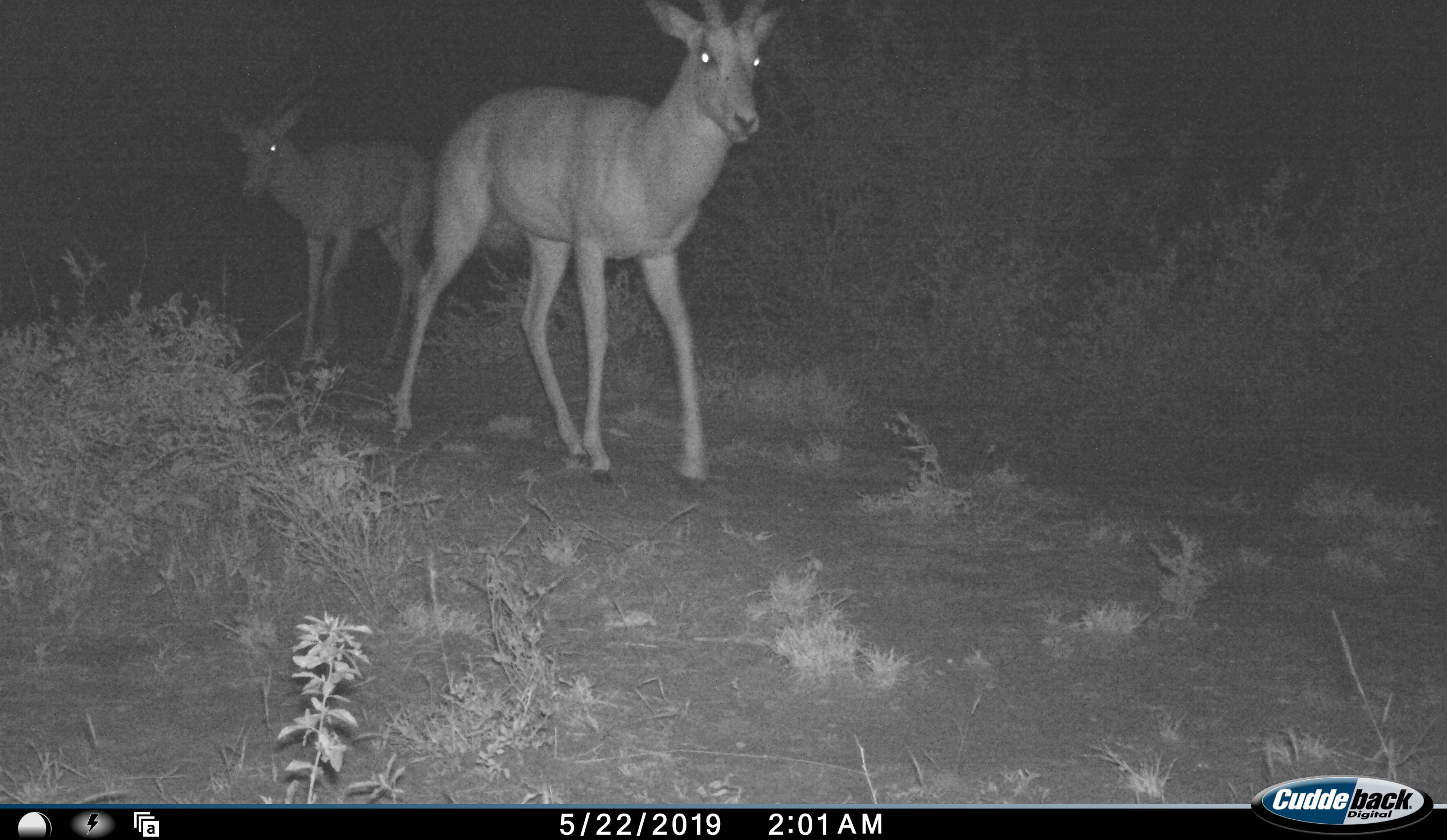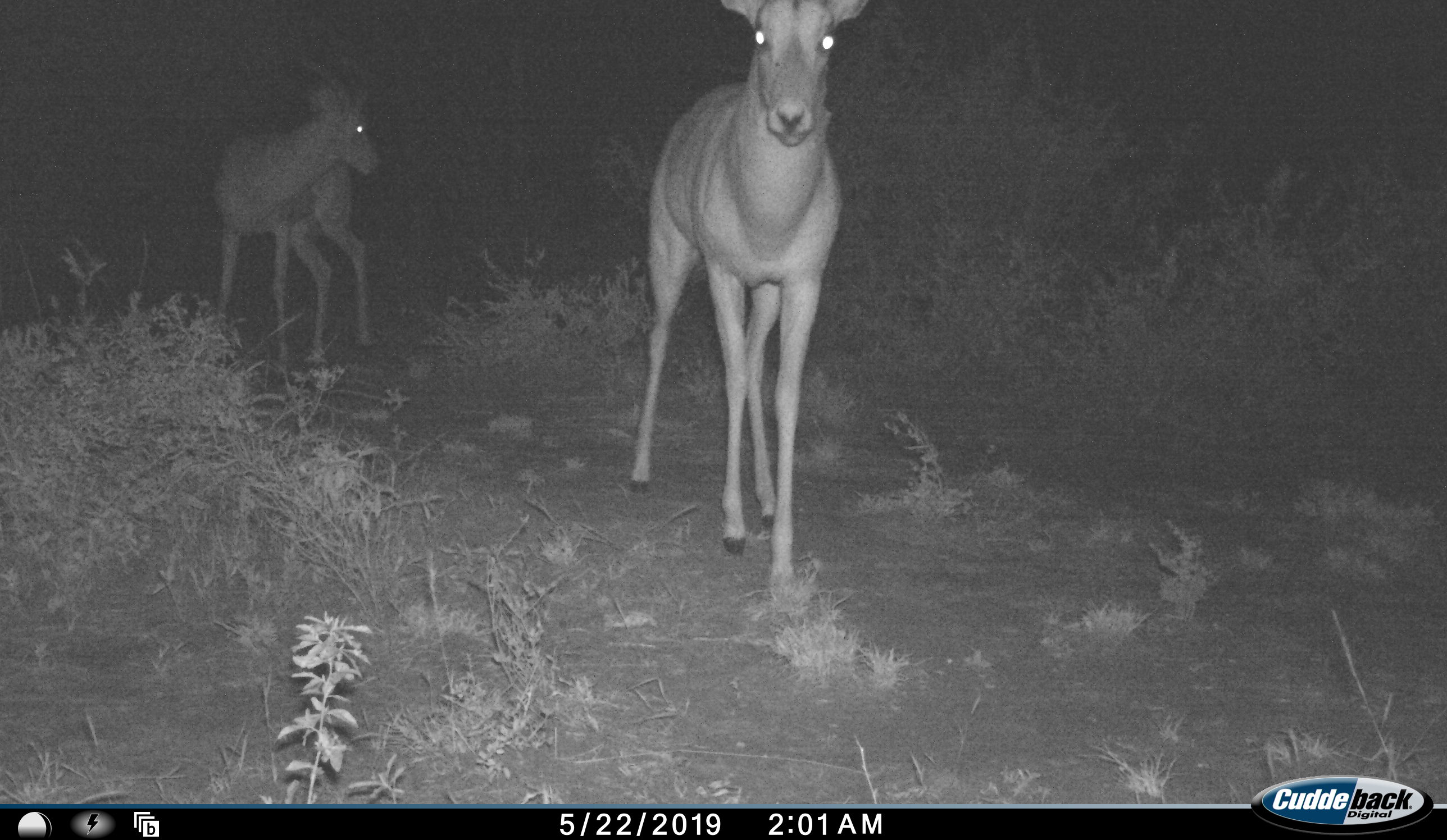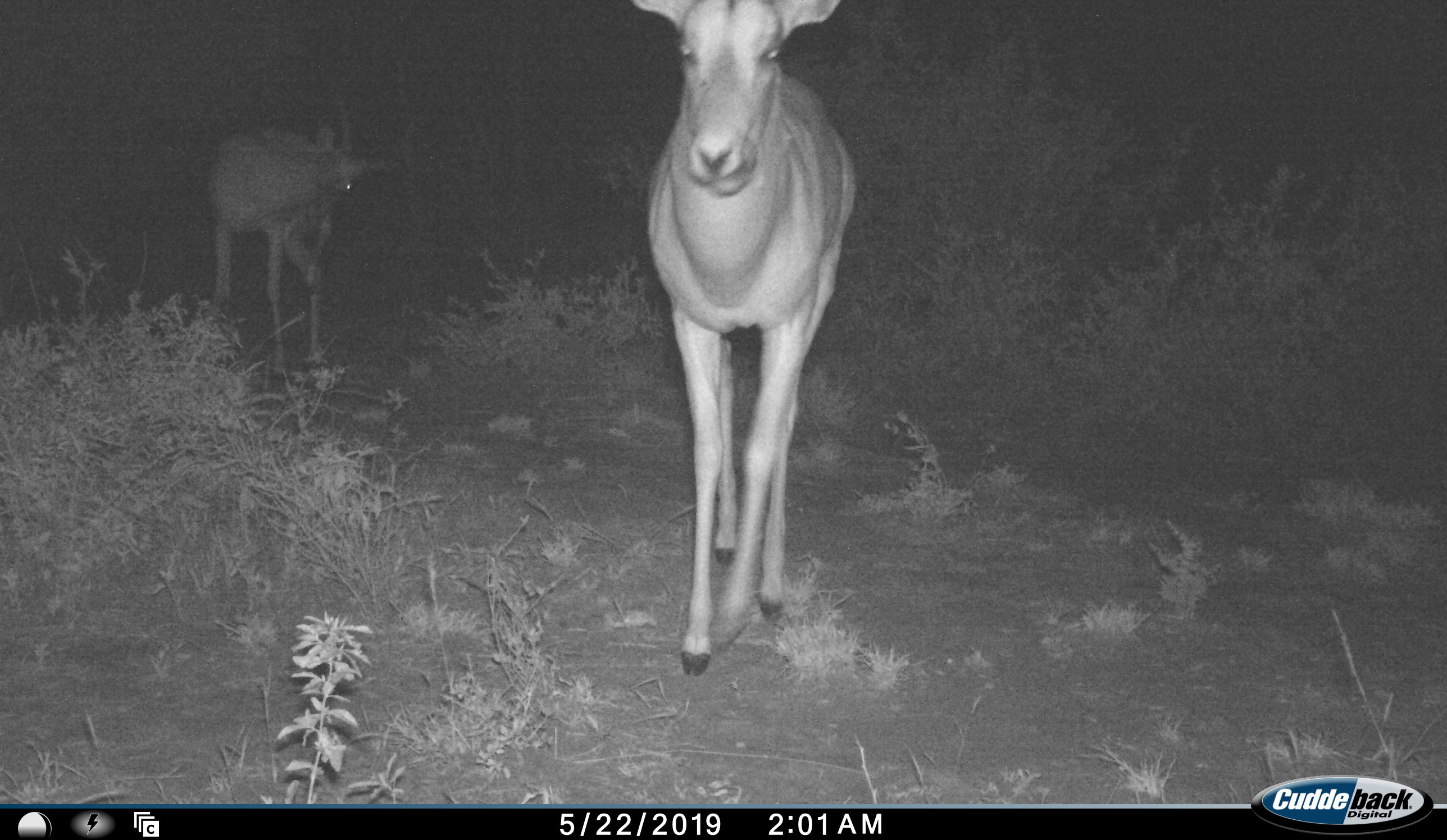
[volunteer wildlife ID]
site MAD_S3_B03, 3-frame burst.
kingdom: Animalia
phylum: Chordata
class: Mammalia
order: Artiodactyla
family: Bovidae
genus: Aepyceros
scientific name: Aepyceros melampus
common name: impala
Impala (Aepyceros melampus), count 2. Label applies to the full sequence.